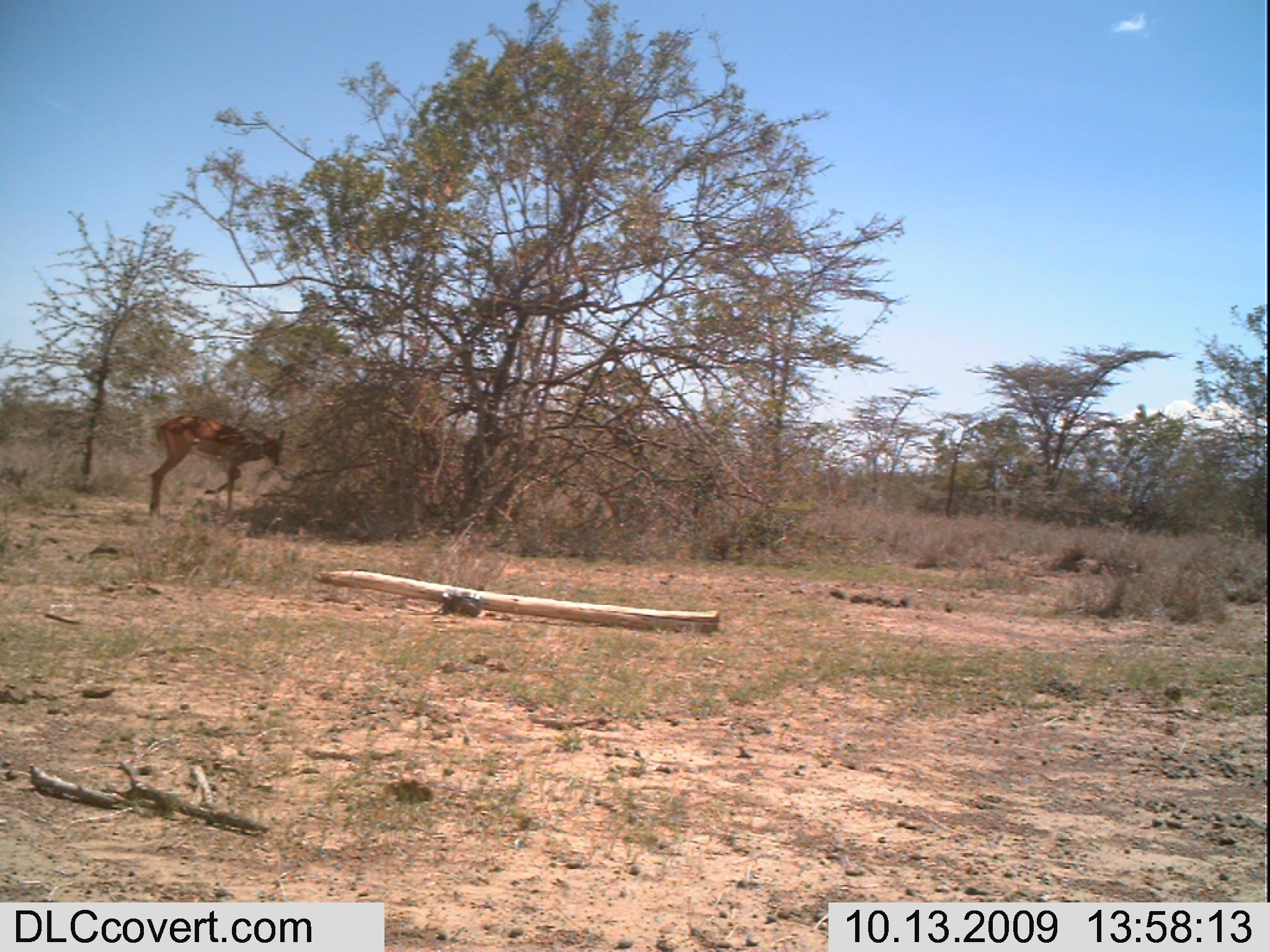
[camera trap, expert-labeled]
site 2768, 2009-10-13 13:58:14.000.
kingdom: Animalia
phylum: Chordata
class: Mammalia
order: Artiodactyla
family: Bovidae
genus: Aepyceros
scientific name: Aepyceros melampus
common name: impala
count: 1